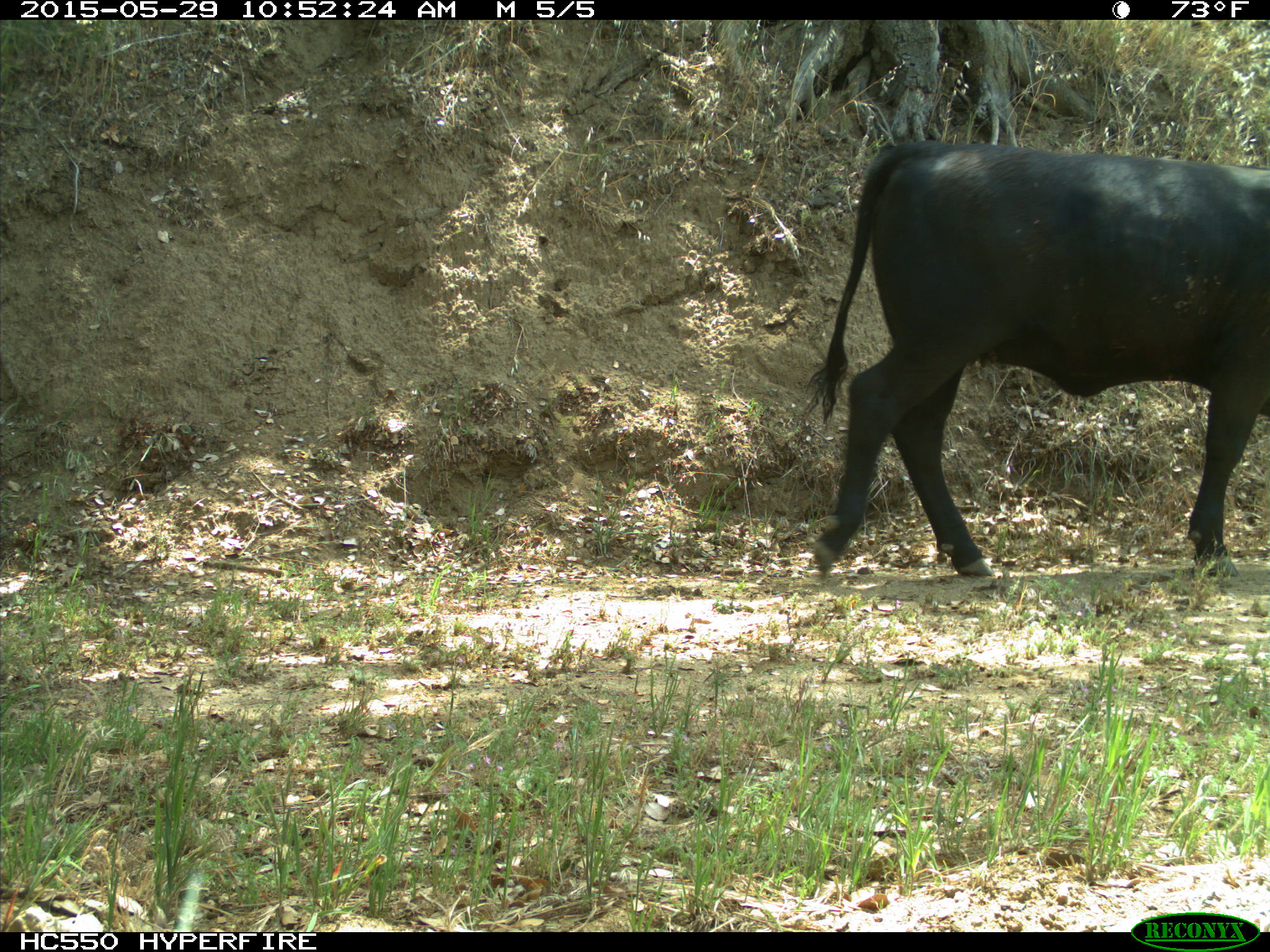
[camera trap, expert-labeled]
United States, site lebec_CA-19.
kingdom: Animalia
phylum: Chordata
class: Mammalia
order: Artiodactyla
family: Bovidae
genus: Bos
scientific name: Bos taurus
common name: domestic cow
Bos taurus (domestic cow).